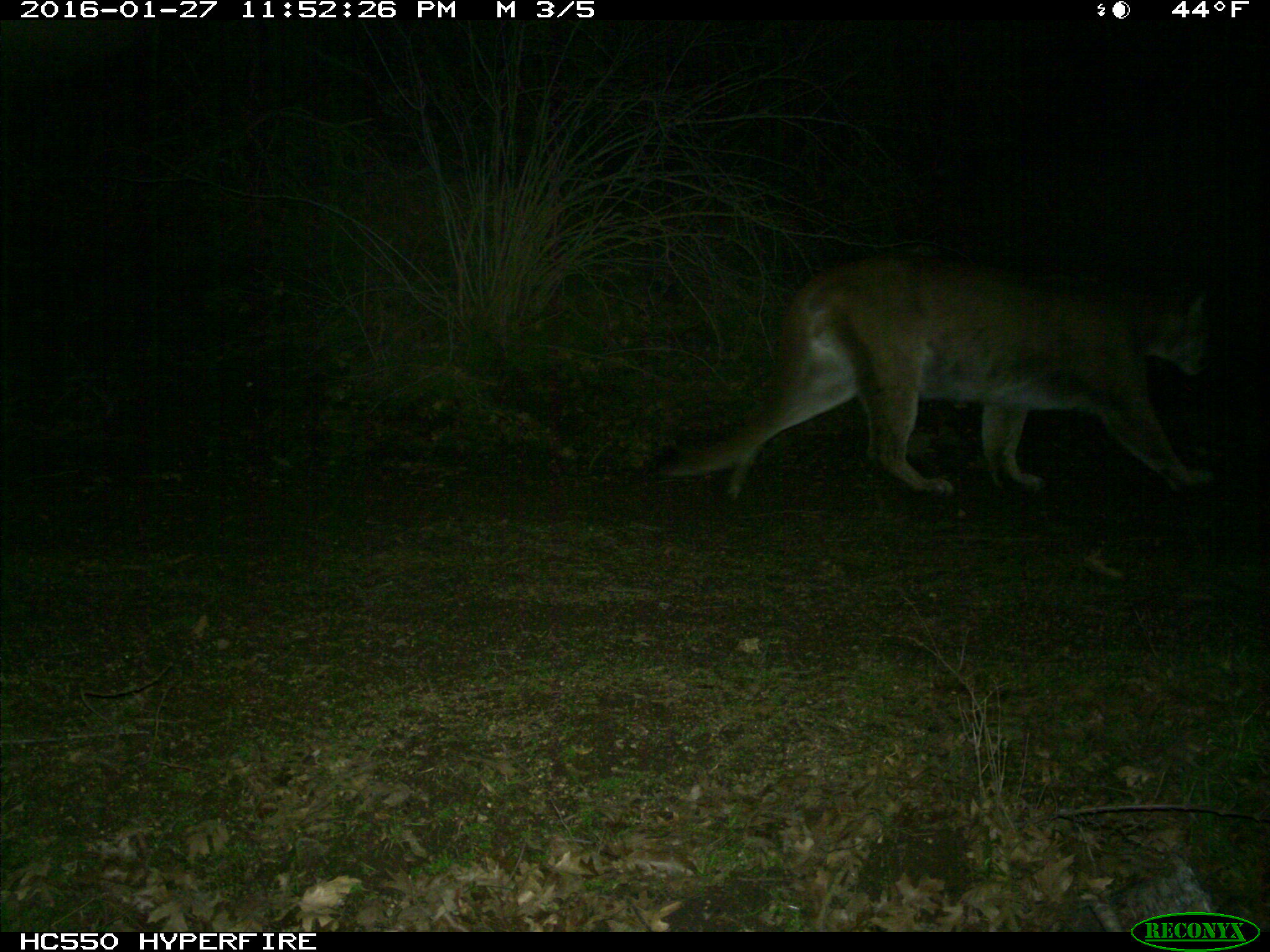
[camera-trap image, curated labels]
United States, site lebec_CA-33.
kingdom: Animalia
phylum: Chordata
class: Mammalia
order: Carnivora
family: Felidae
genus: Puma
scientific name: Puma concolor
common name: mountain lion